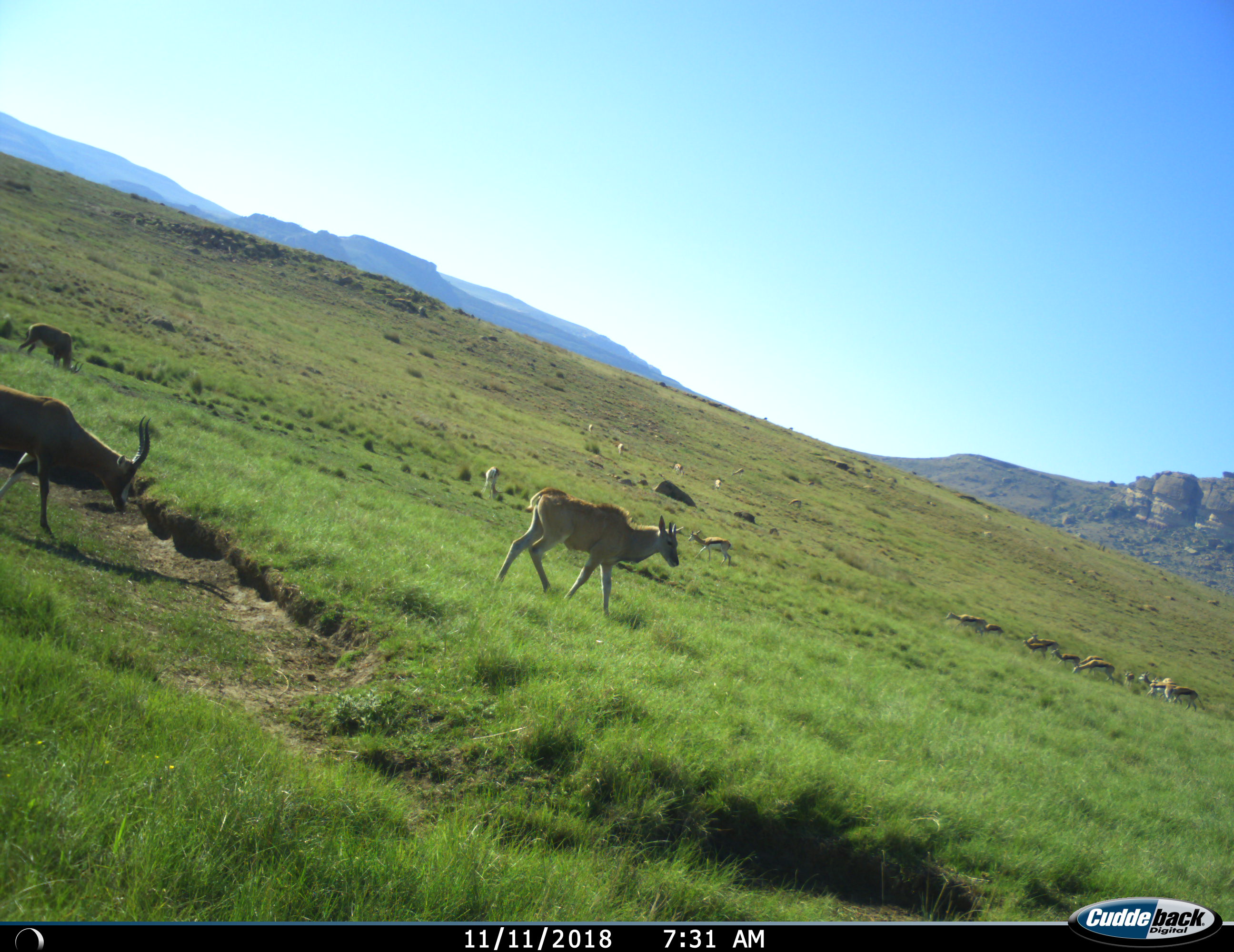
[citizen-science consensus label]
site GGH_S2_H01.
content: unidentified animal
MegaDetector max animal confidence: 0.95